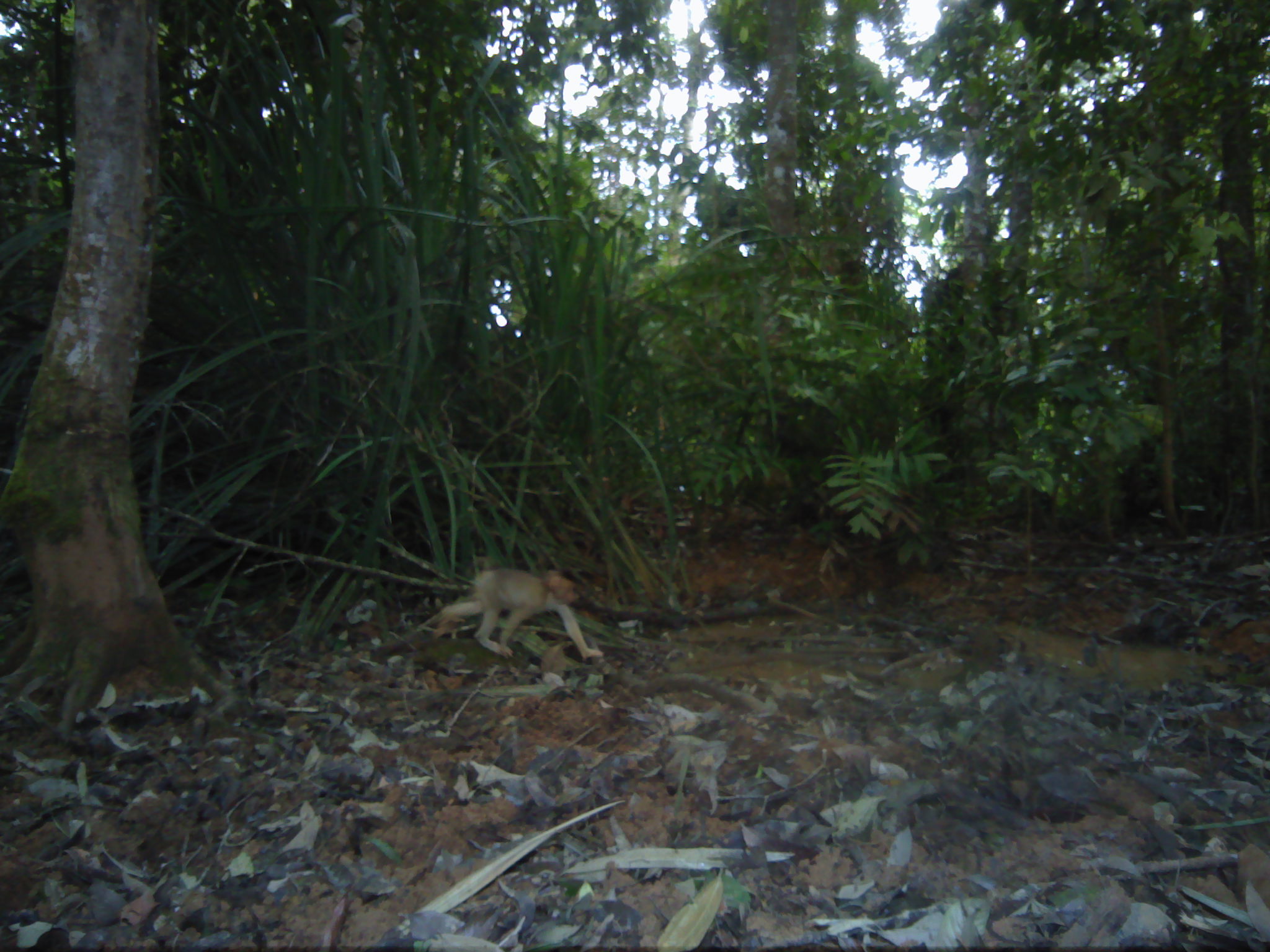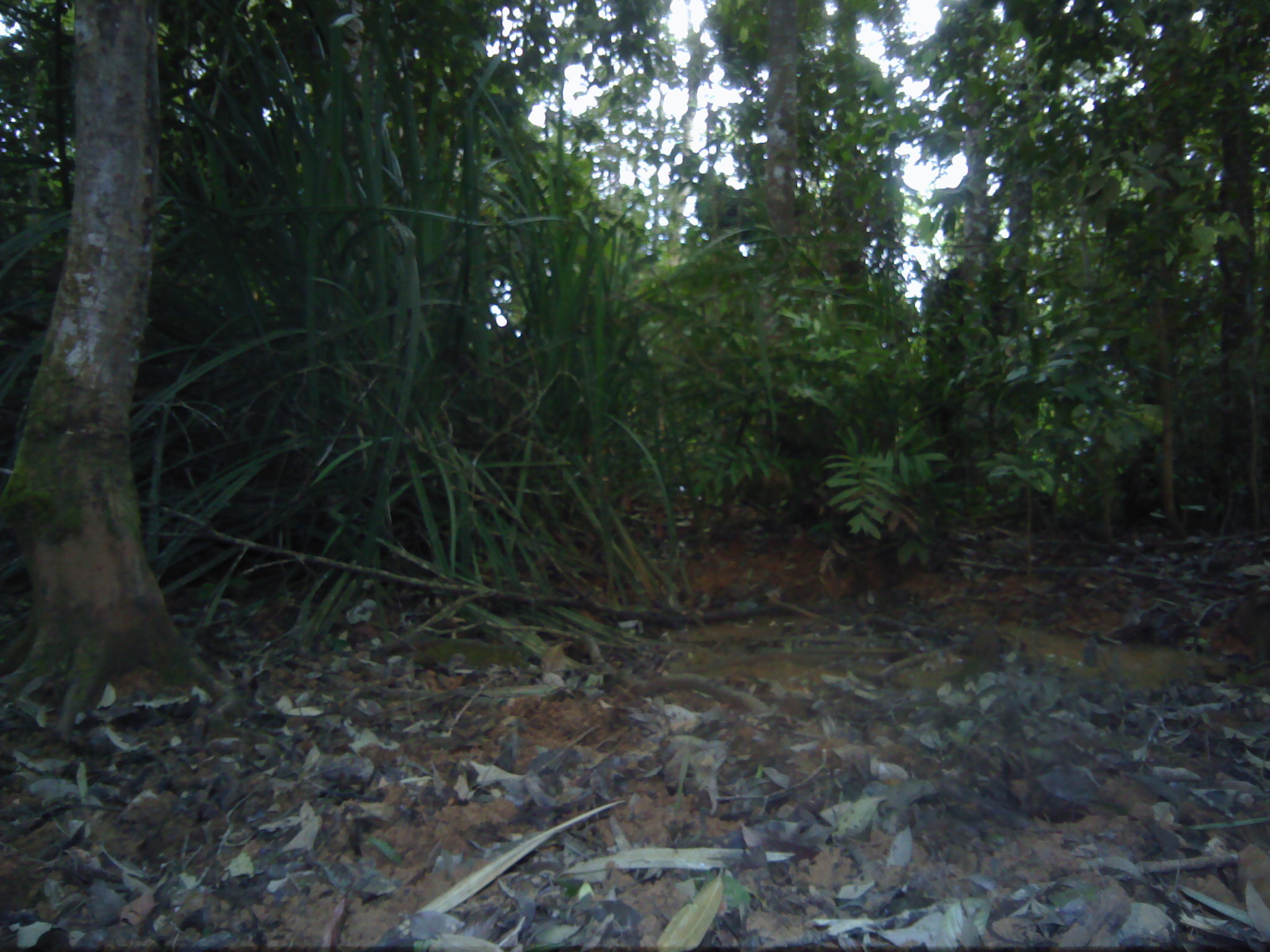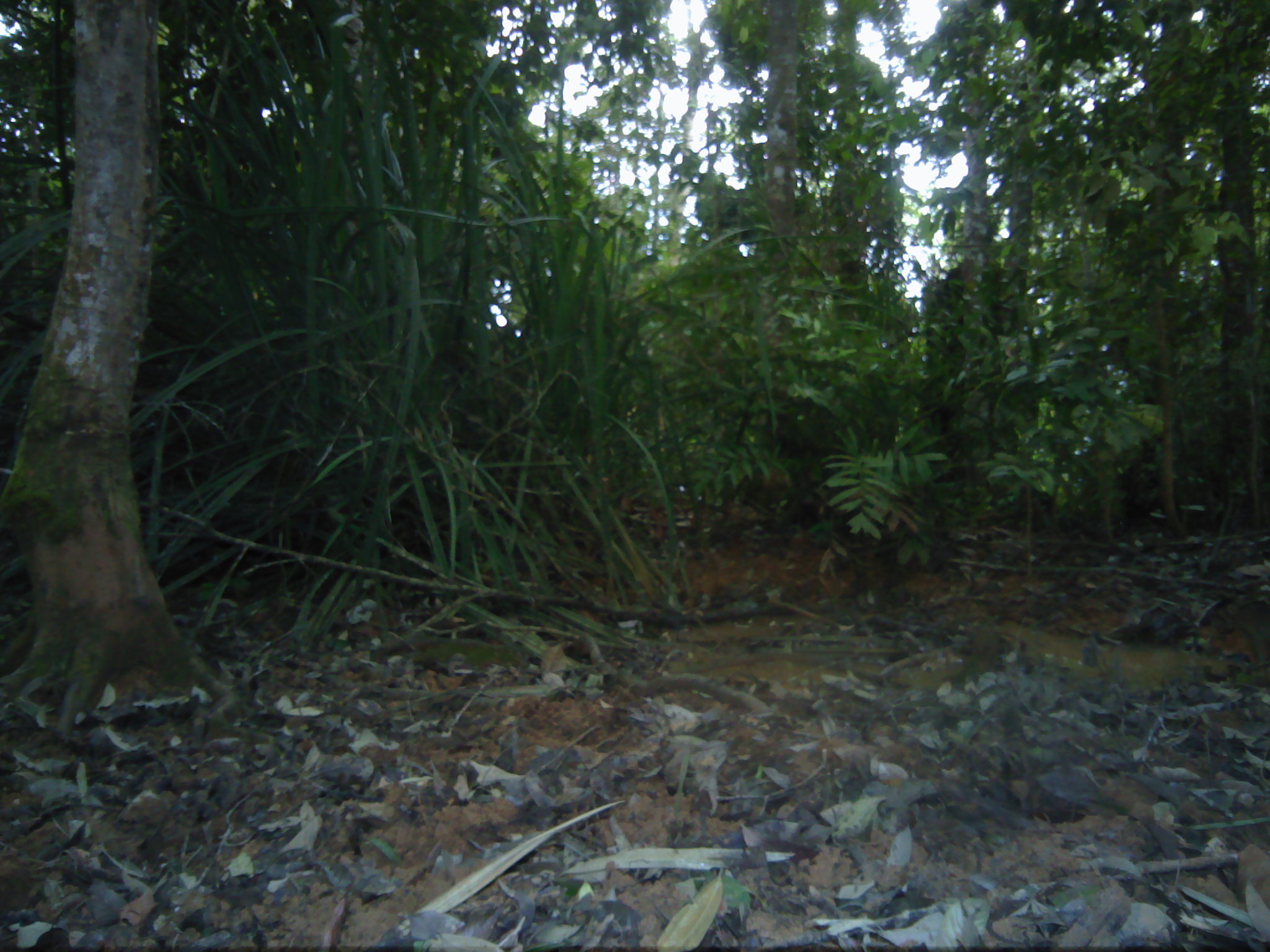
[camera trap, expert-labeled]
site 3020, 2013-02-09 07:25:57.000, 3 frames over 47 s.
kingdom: Animalia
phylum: Chordata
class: Mammalia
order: Primates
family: Cercopithecidae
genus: Macaca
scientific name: Macaca nemestrina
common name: southern pig-tailed macaque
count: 1